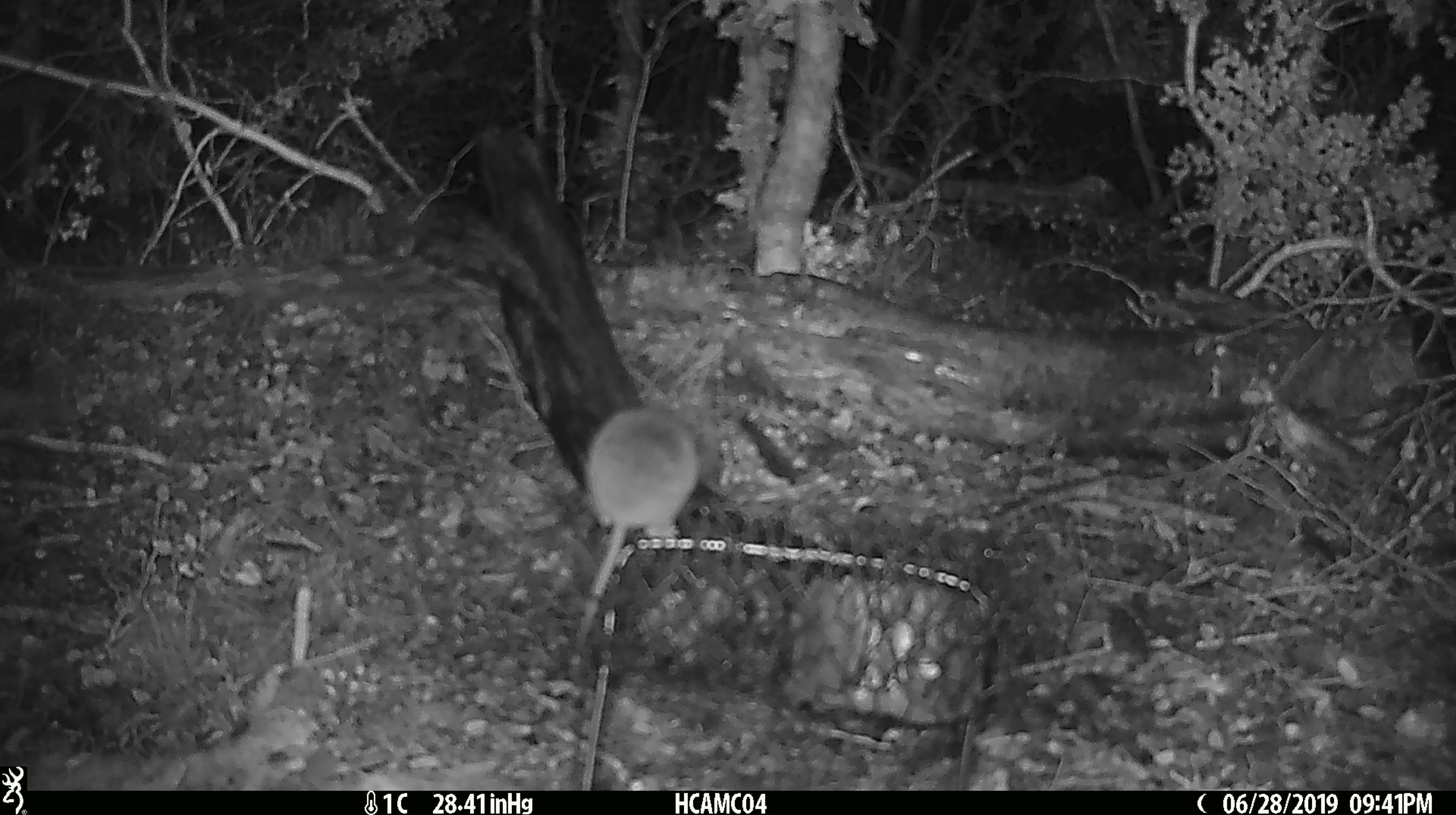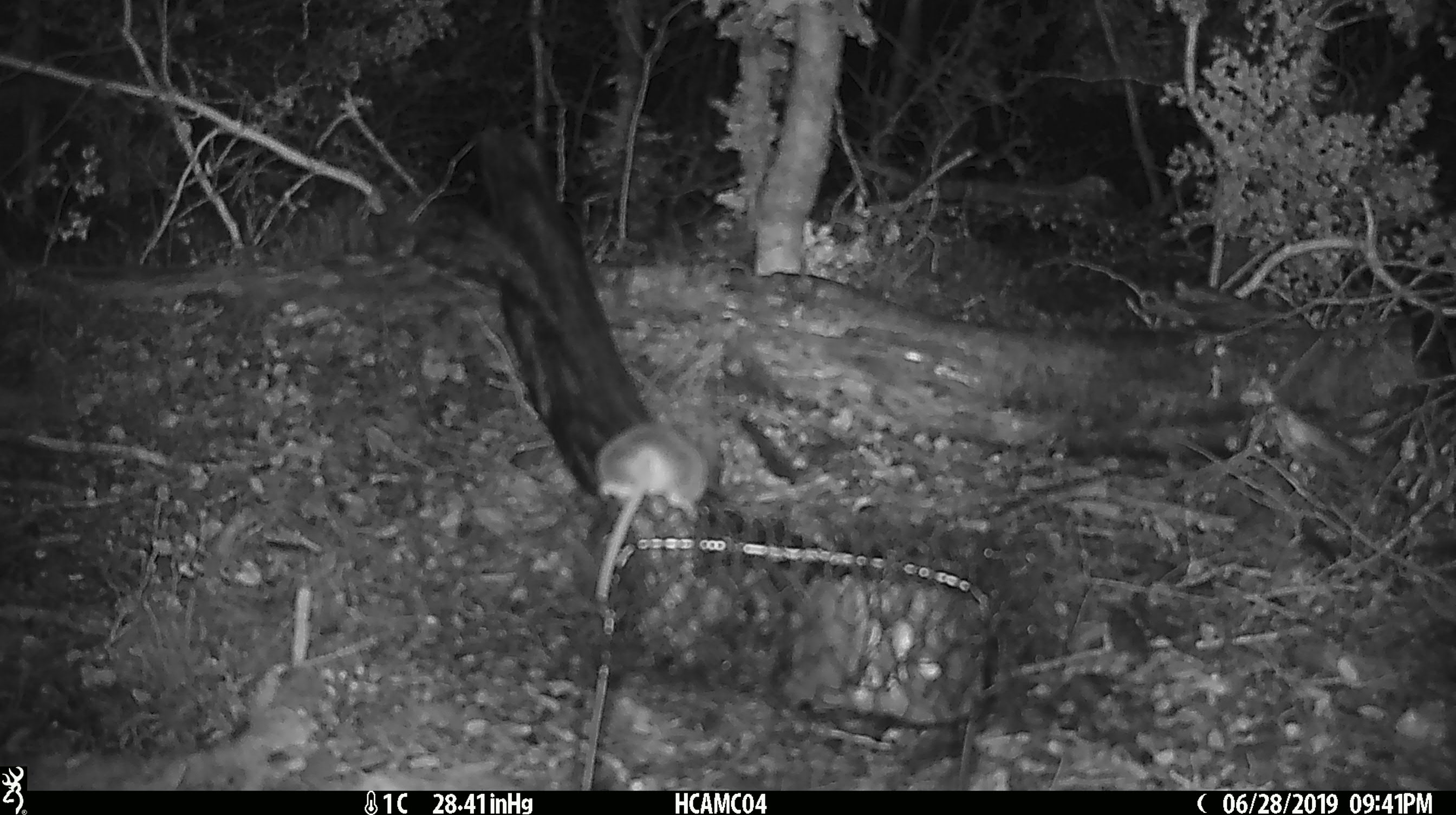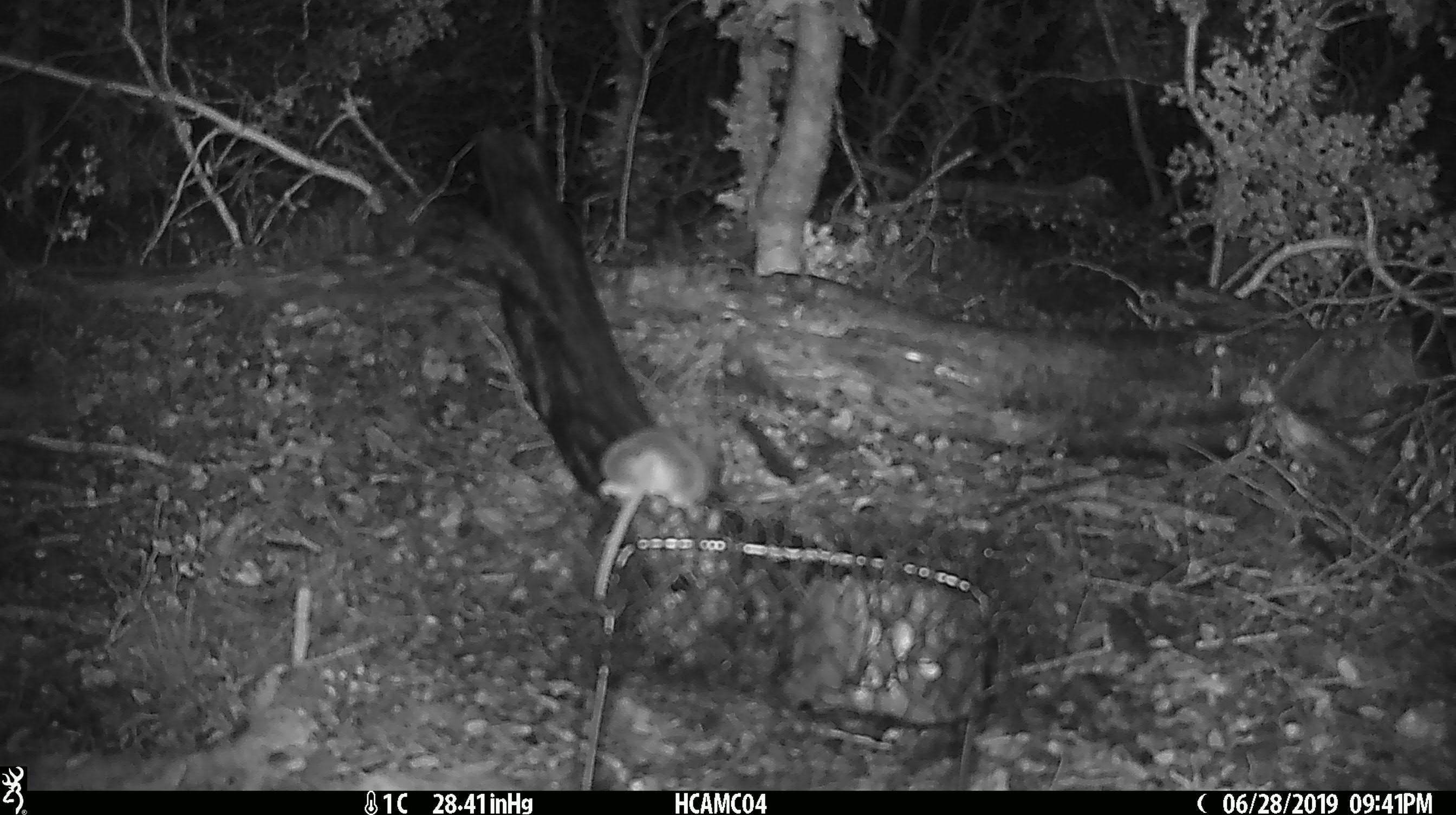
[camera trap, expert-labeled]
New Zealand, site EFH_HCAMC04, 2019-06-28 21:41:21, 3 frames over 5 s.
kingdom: Animalia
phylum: Chordata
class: Mammalia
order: Rodentia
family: Muridae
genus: Mus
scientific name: Mus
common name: mouse